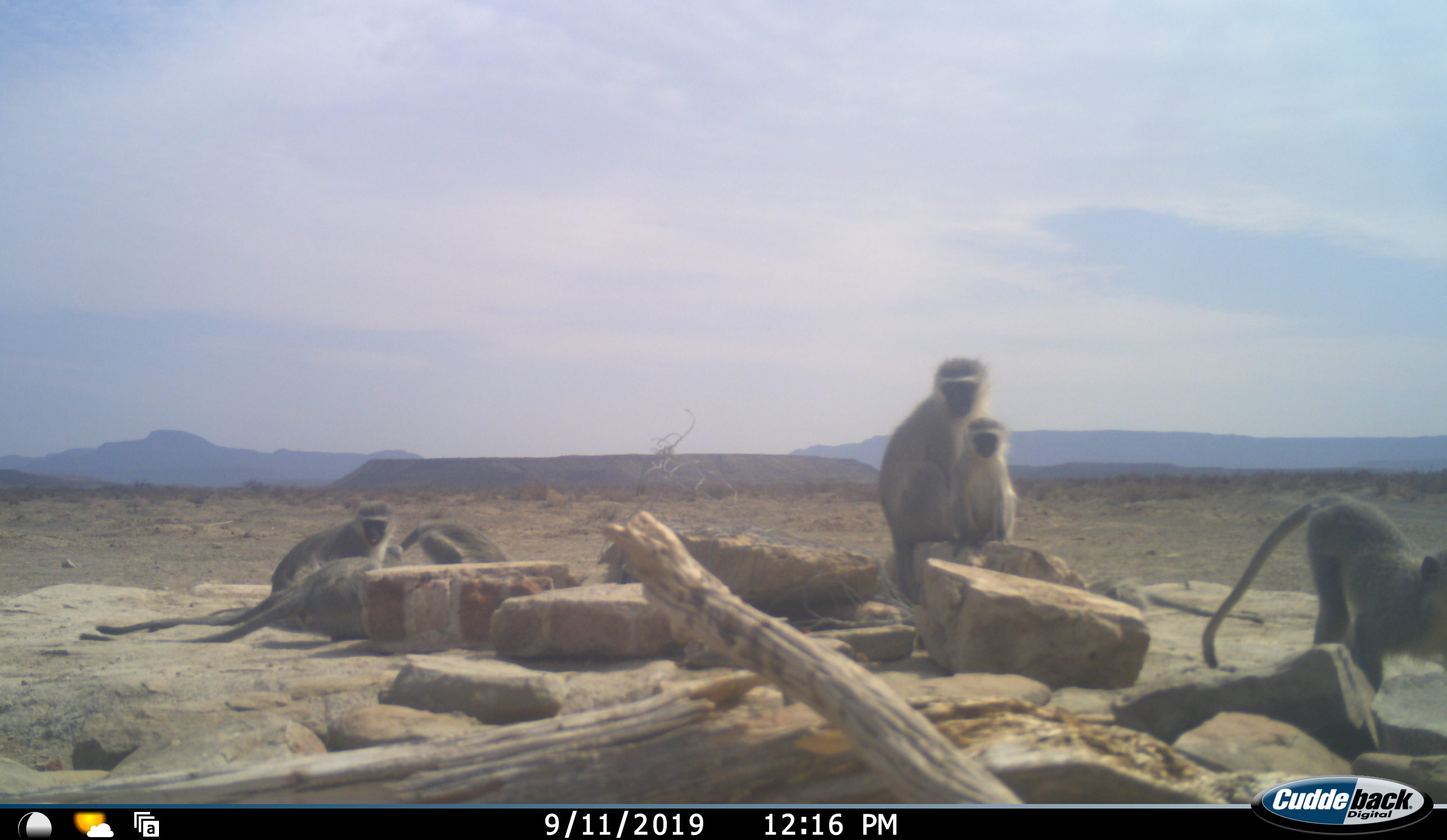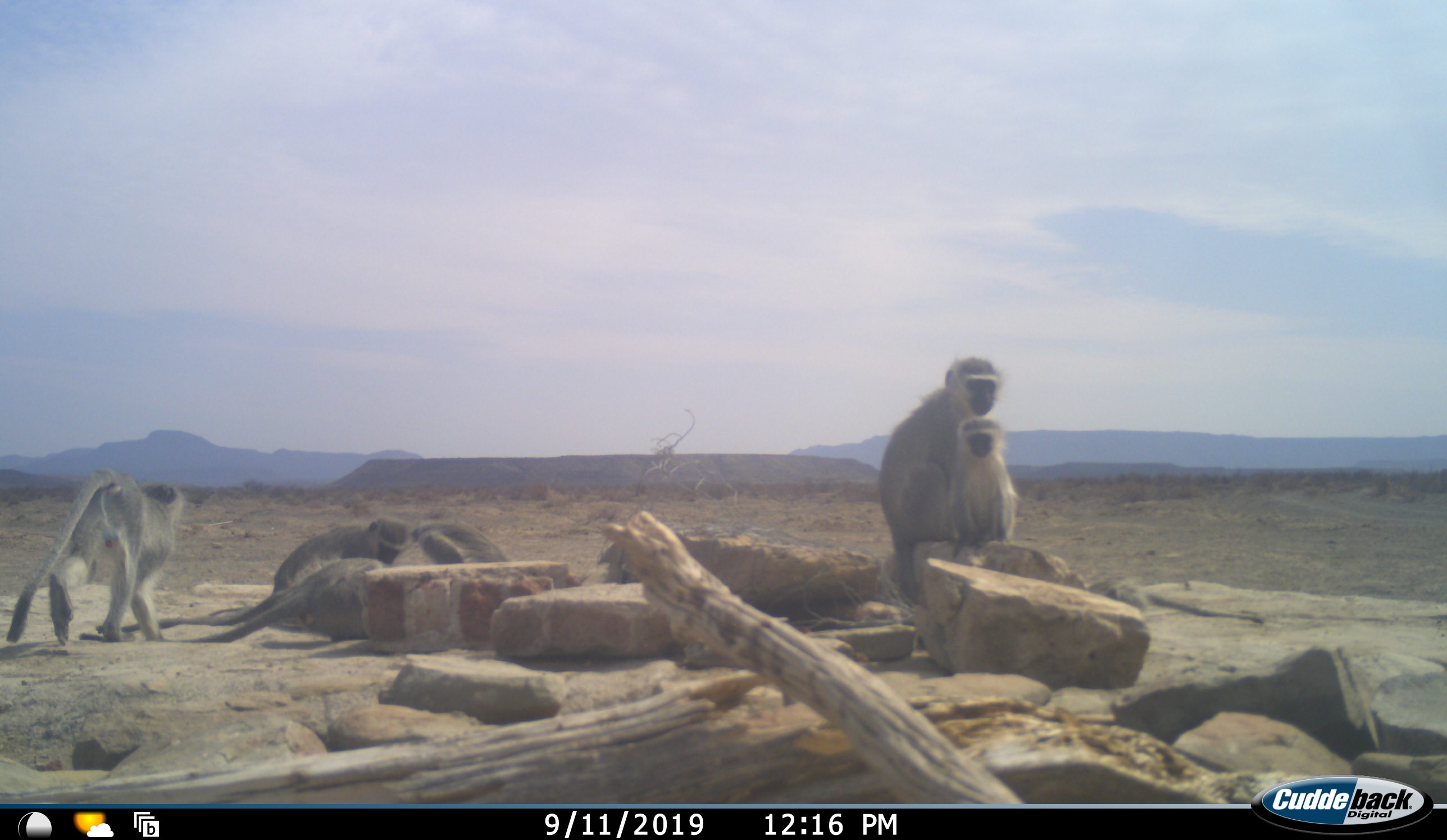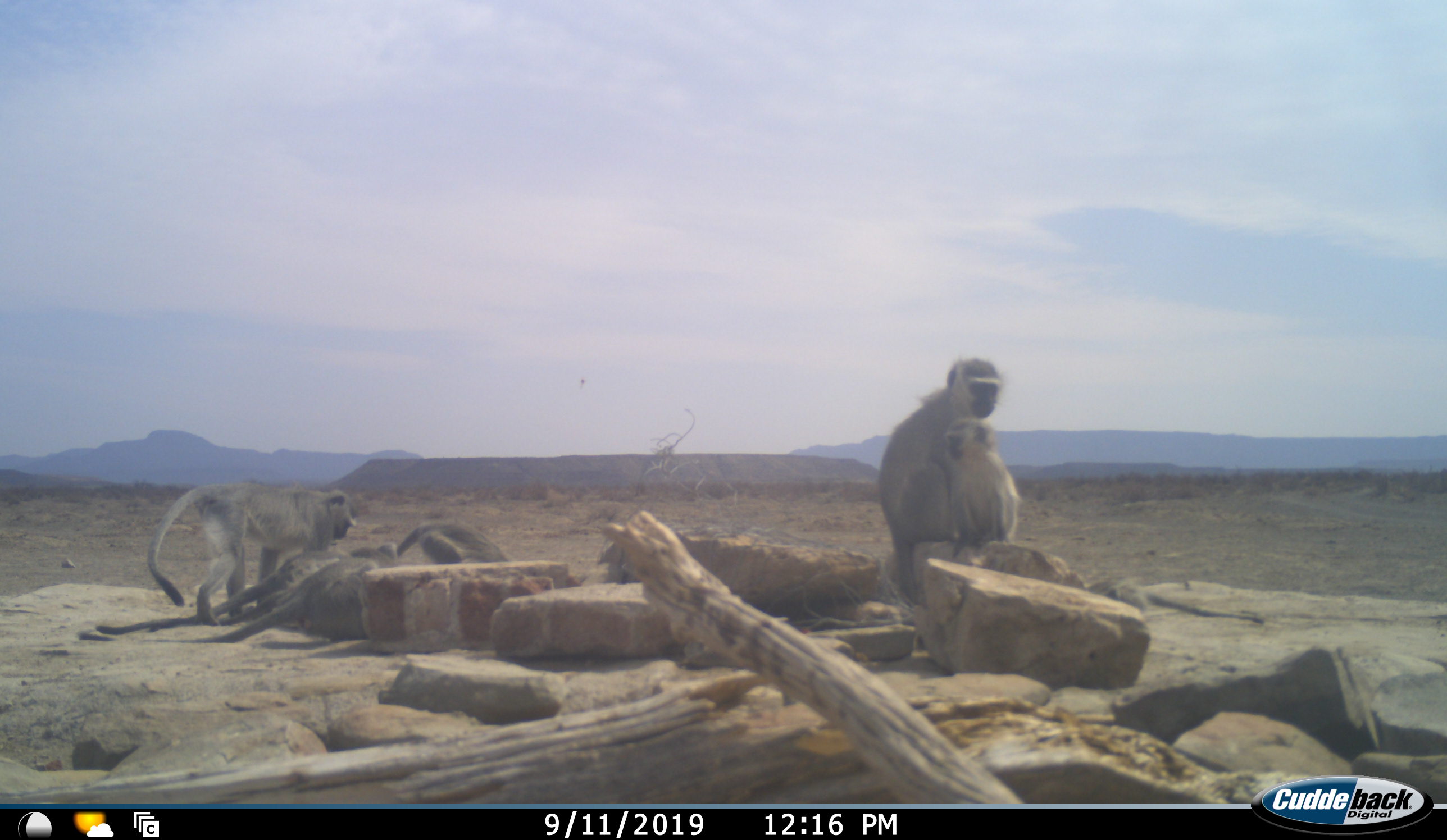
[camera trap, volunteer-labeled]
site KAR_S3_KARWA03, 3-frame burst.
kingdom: Animalia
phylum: Chordata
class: Mammalia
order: Primates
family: Cercopithecidae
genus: Chlorocebus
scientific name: Chlorocebus pygerythrus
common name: vervet monkey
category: monkeyvervet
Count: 6.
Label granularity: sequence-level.